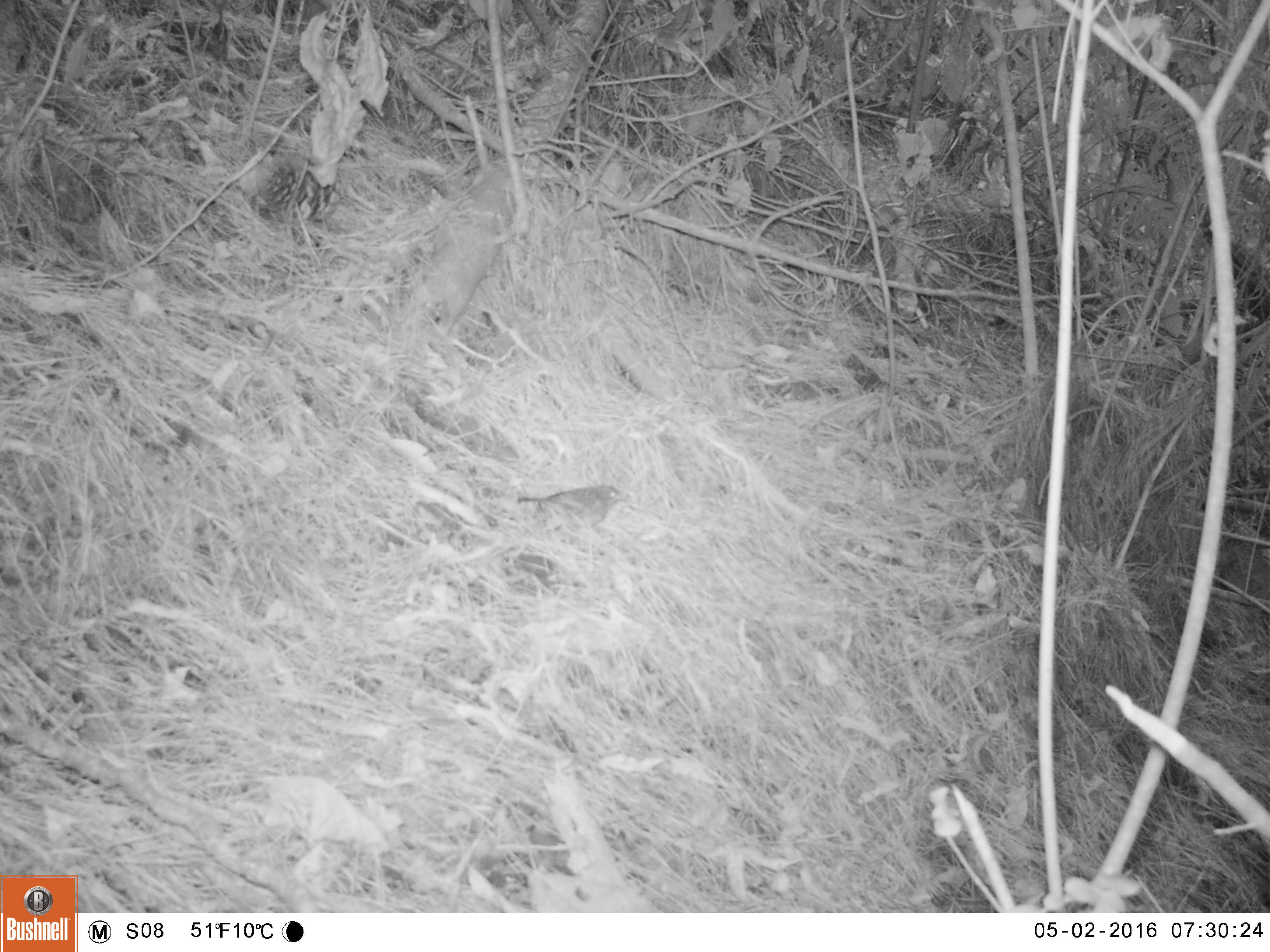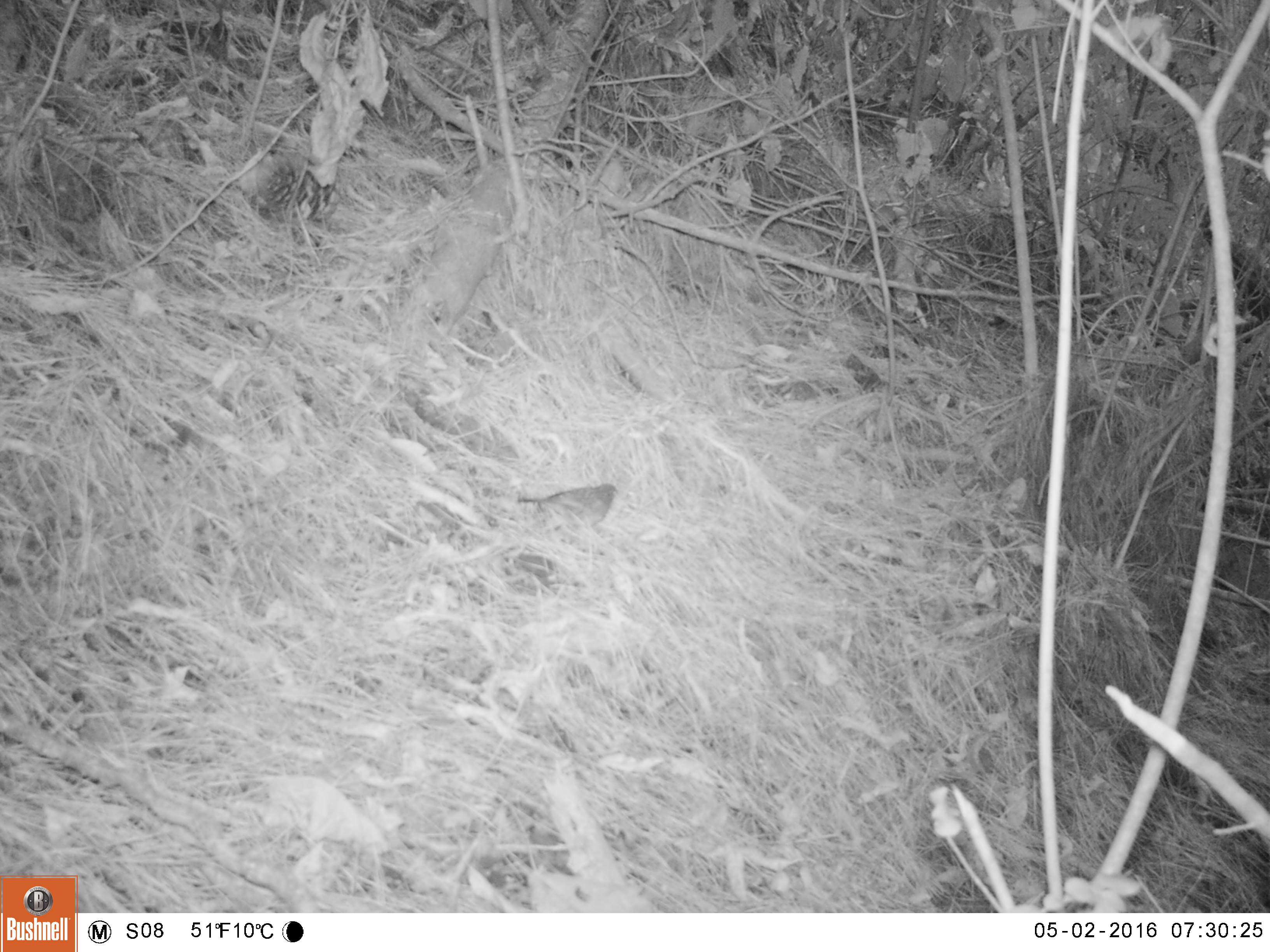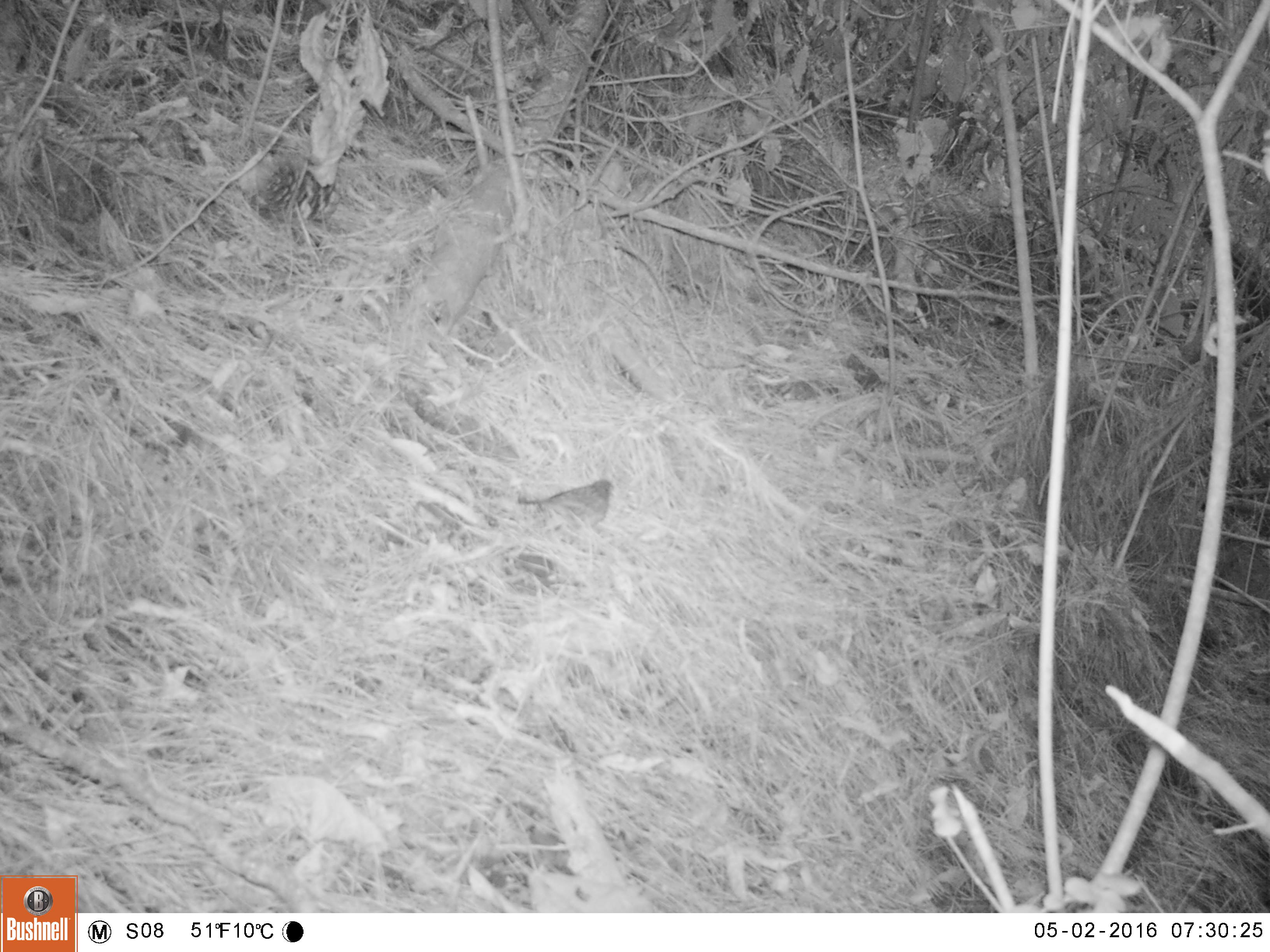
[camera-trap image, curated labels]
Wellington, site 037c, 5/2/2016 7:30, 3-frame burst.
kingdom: Animalia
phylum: Chordata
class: Aves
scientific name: Aves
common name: bird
Bird (Aves).